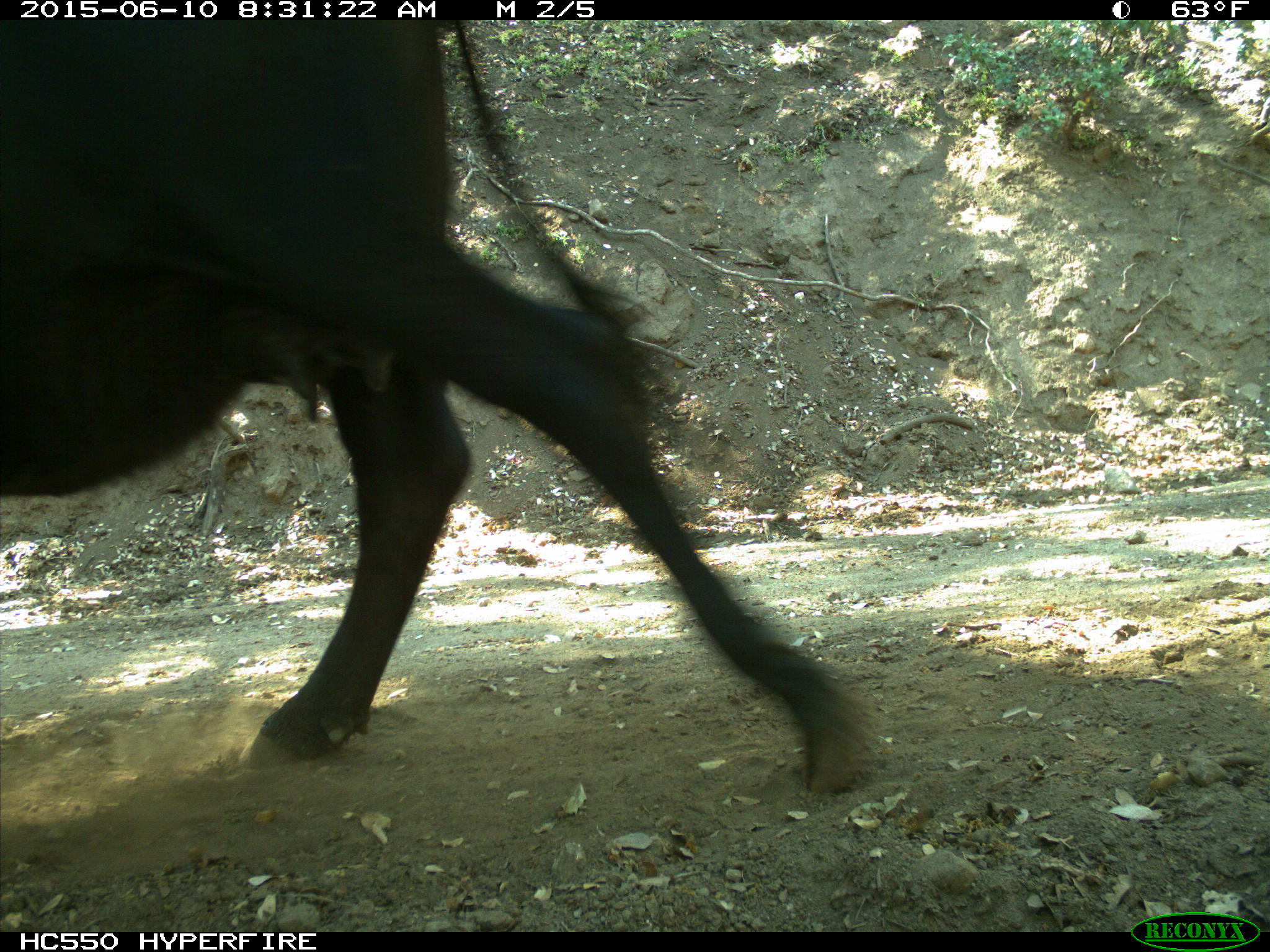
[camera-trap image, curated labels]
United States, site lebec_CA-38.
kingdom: Animalia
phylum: Chordata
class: Mammalia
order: Artiodactyla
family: Bovidae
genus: Bos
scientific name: Bos taurus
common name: domestic cow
Bos taurus (domestic cow).